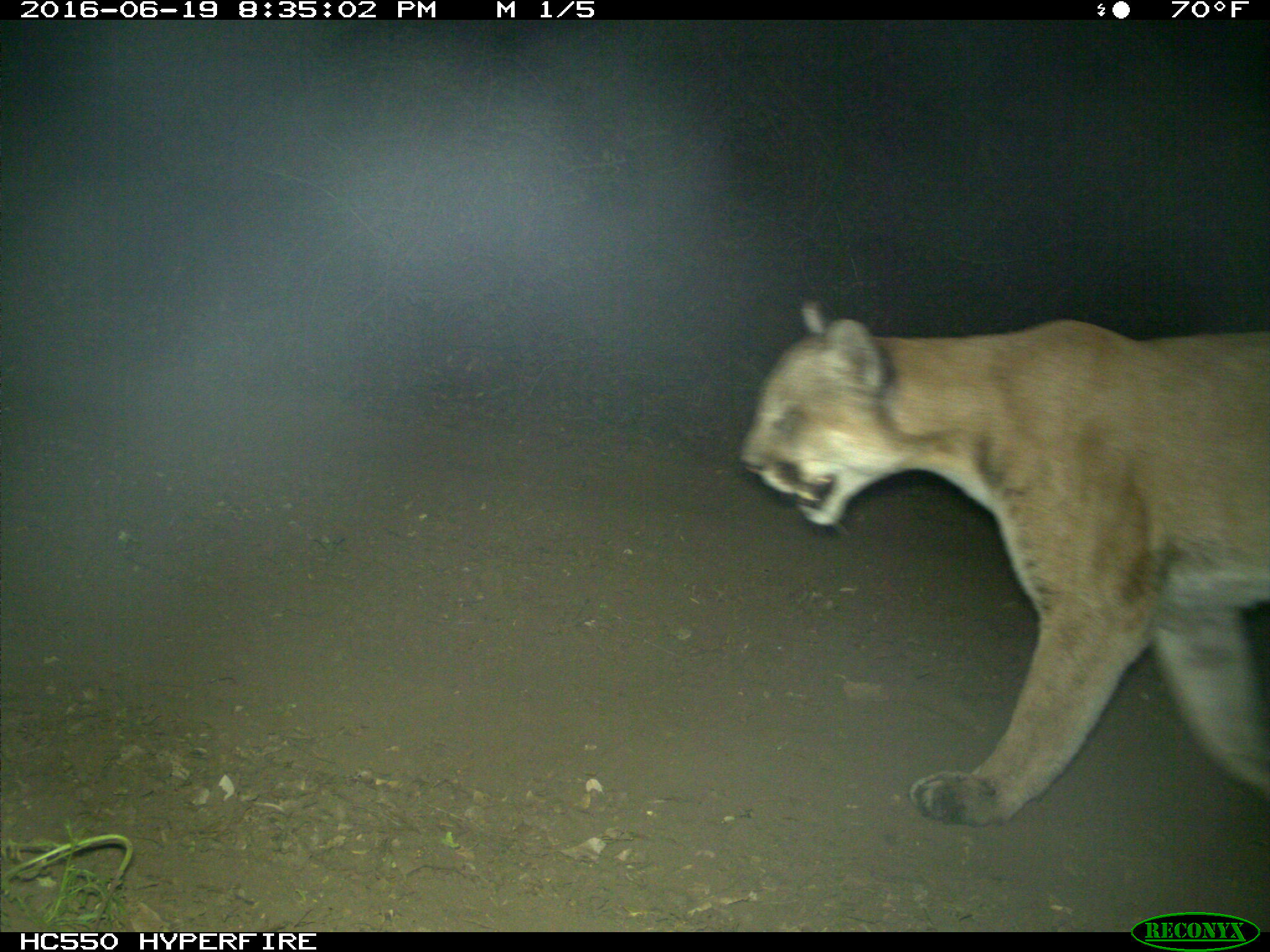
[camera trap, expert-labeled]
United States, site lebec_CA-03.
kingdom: Animalia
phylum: Chordata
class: Mammalia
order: Carnivora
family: Felidae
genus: Puma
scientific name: Puma concolor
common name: mountain lion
Puma concolor (mountain lion).